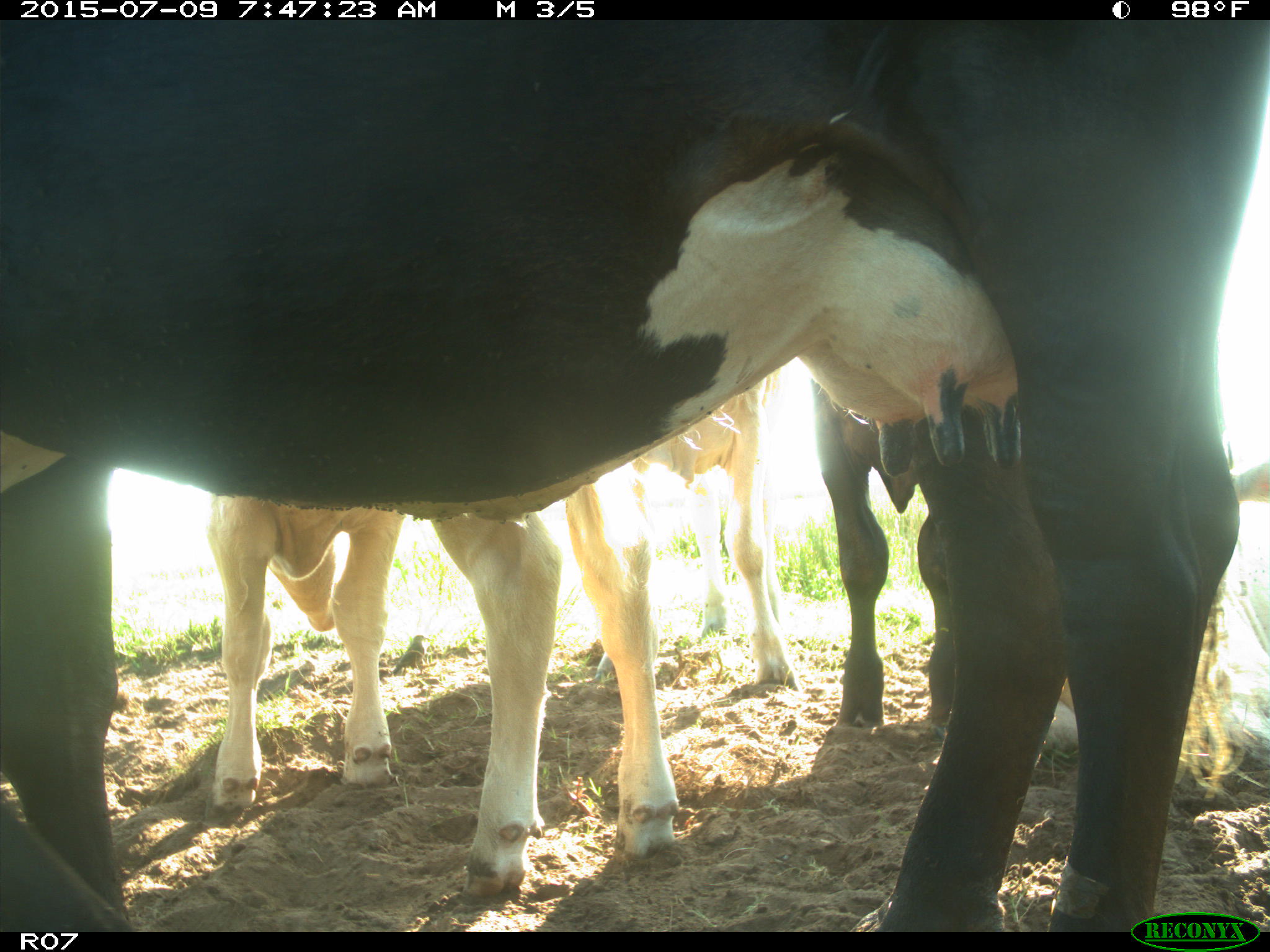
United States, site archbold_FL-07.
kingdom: Animalia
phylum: Chordata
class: Mammalia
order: Artiodactyla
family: Bovidae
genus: Bos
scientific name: Bos taurus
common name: domestic cow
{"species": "Bos taurus (domestic cow)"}